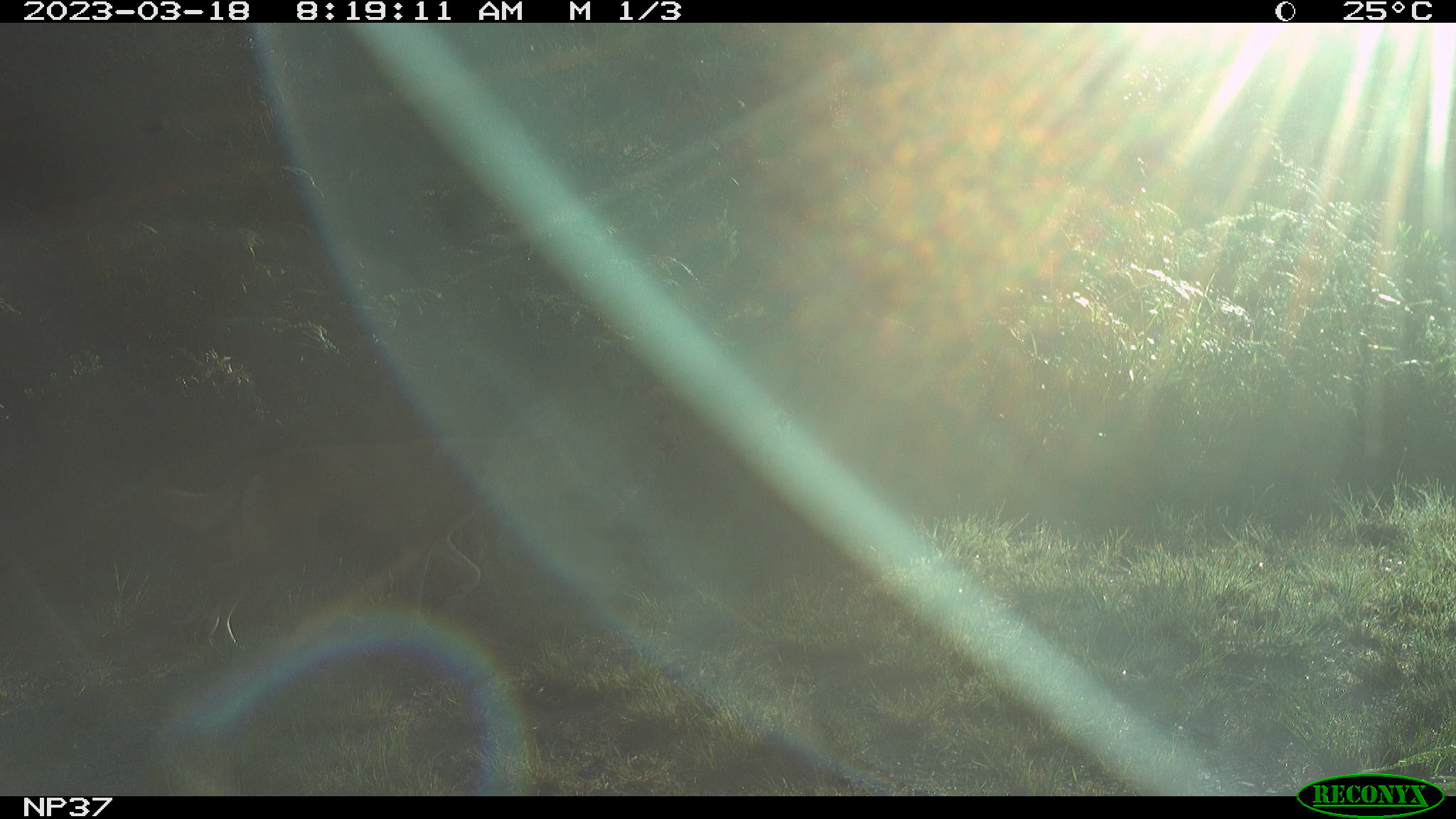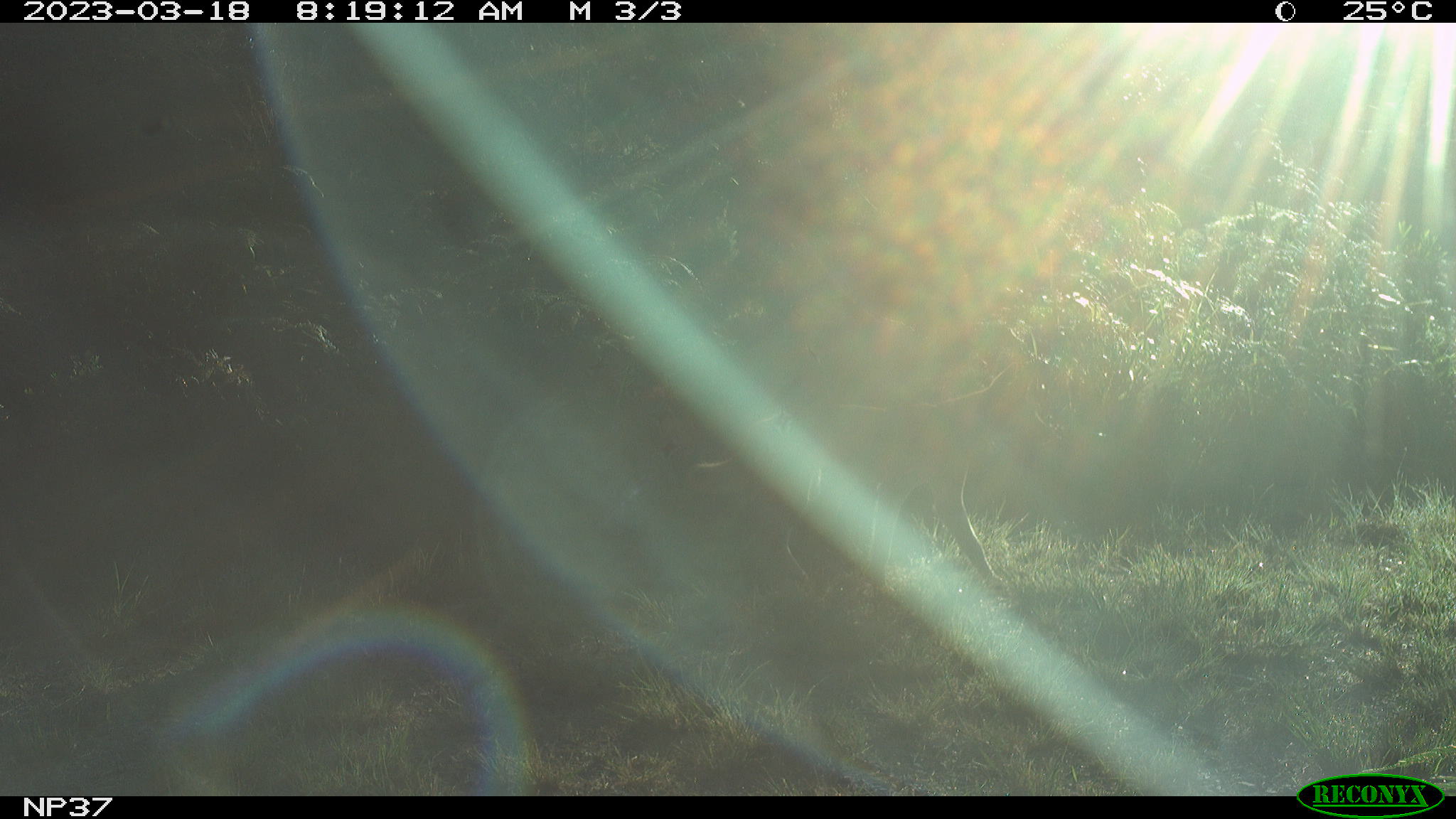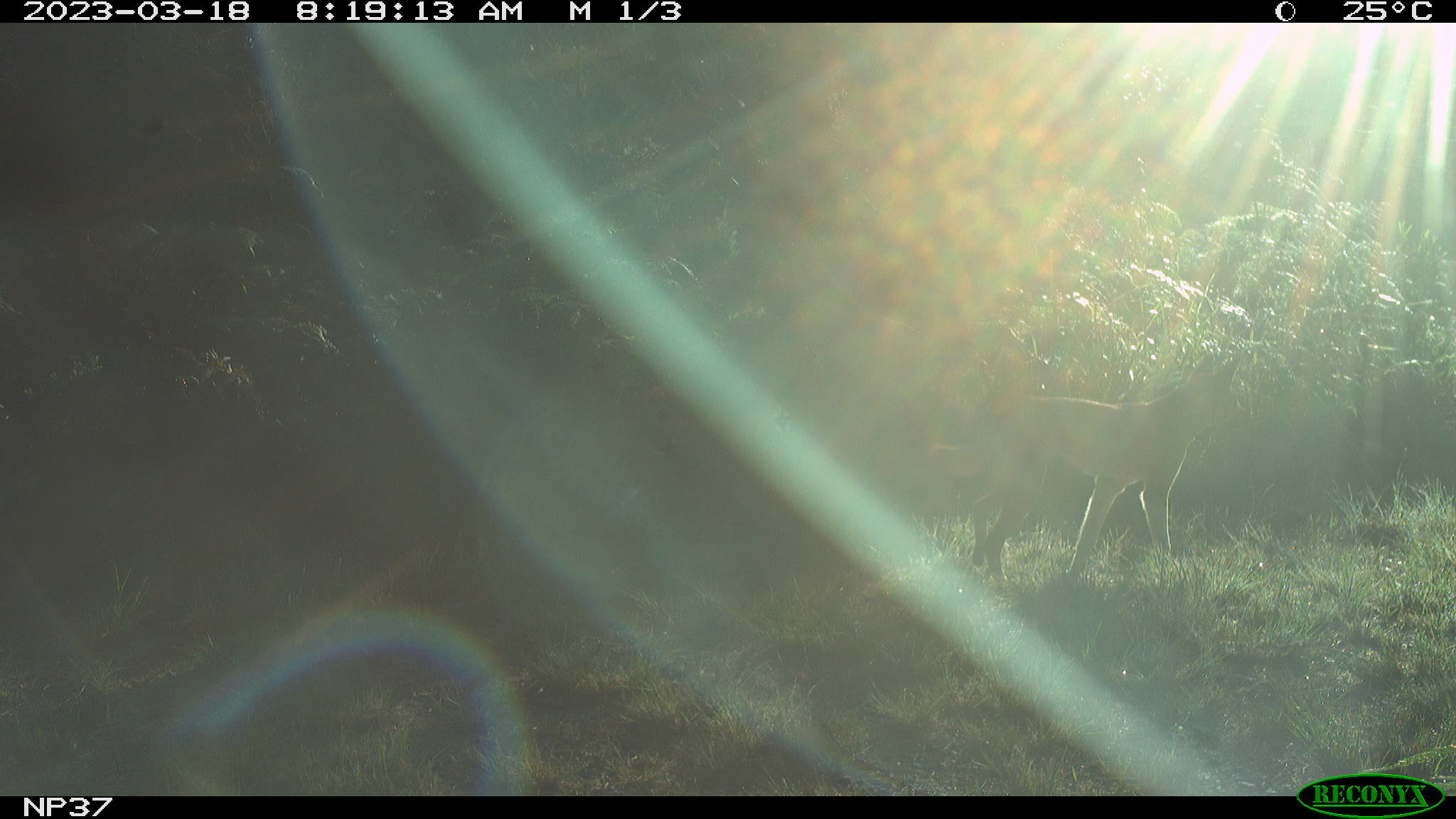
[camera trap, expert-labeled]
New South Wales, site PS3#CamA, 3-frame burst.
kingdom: Animalia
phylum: Chordata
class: Mammalia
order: Carnivora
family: Canidae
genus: Canis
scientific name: Canis familiaris dingo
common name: dingo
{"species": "dingo (Canis familiaris dingo)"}